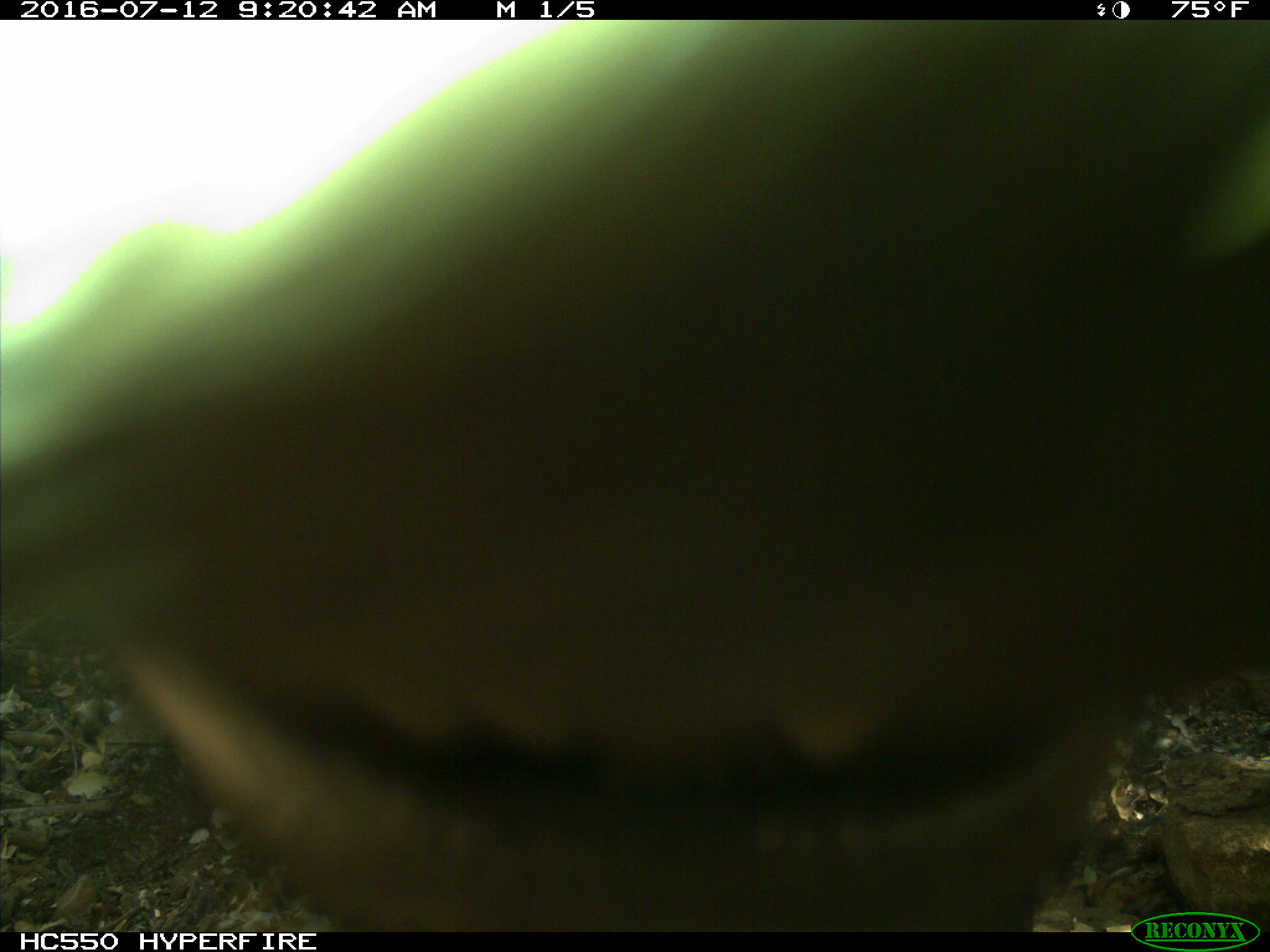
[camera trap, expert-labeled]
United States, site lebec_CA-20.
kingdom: Animalia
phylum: Chordata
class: Mammalia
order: Artiodactyla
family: Bovidae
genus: Bos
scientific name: Bos taurus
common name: domestic cow